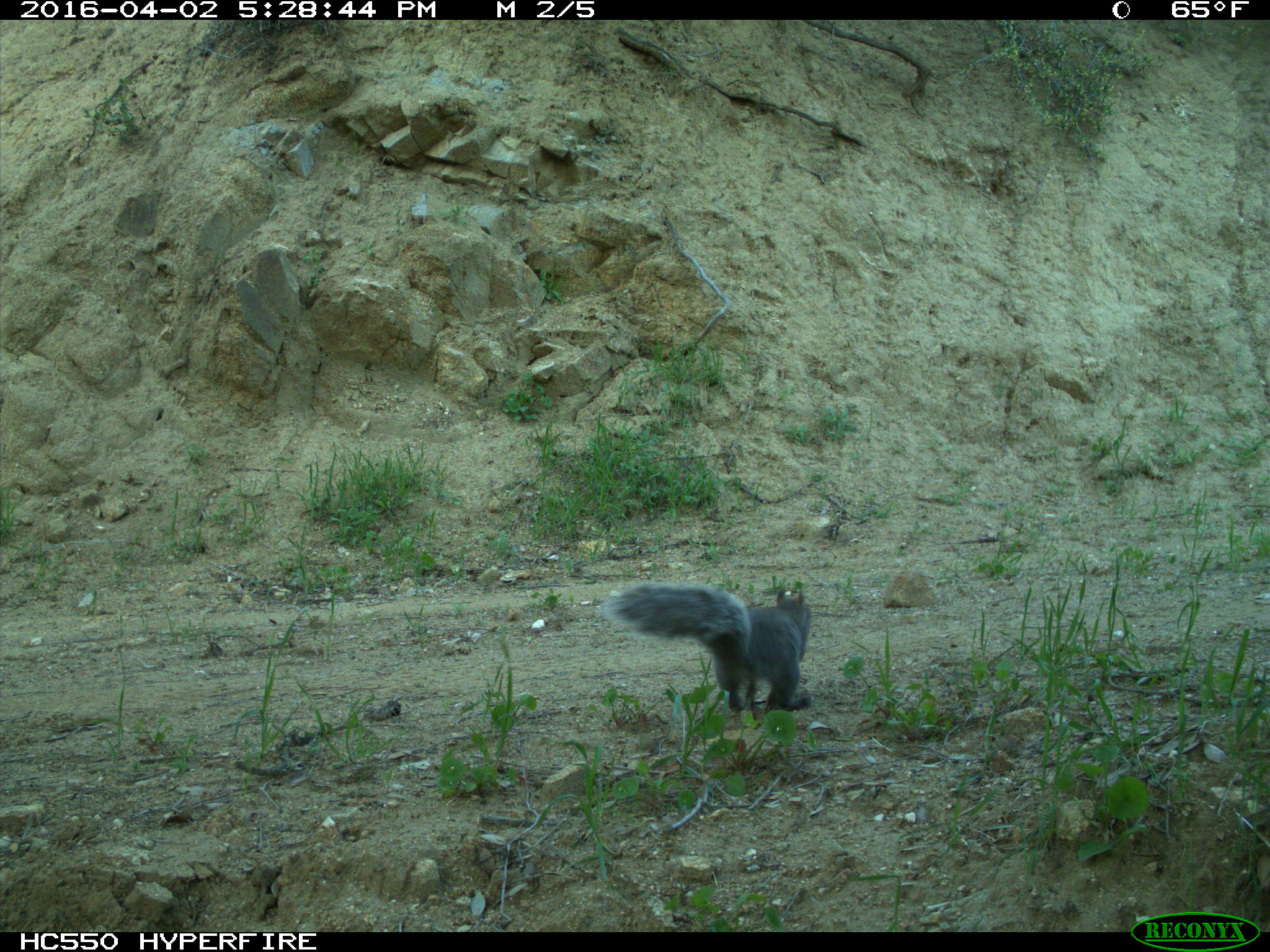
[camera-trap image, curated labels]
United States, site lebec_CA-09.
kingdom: Animalia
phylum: Chordata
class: Mammalia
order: Rodentia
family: Sciuridae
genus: Sciurus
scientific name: Sciurus carolinensis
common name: eastern gray squirrel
Sciurus carolinensis (eastern gray squirrel).